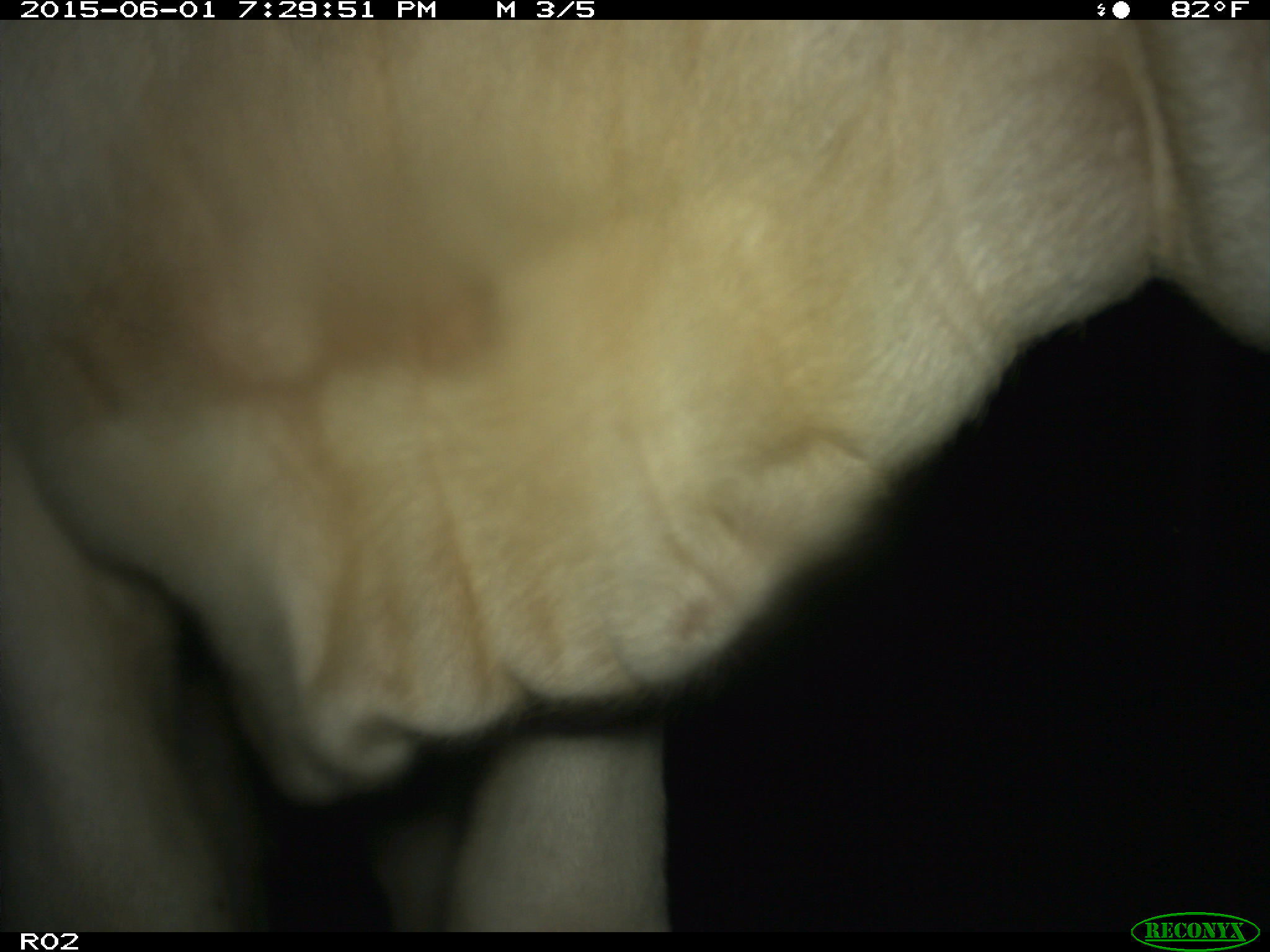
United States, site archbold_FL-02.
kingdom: Animalia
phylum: Chordata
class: Mammalia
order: Artiodactyla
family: Bovidae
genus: Bos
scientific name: Bos taurus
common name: domestic cow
Bos taurus (domestic cow).